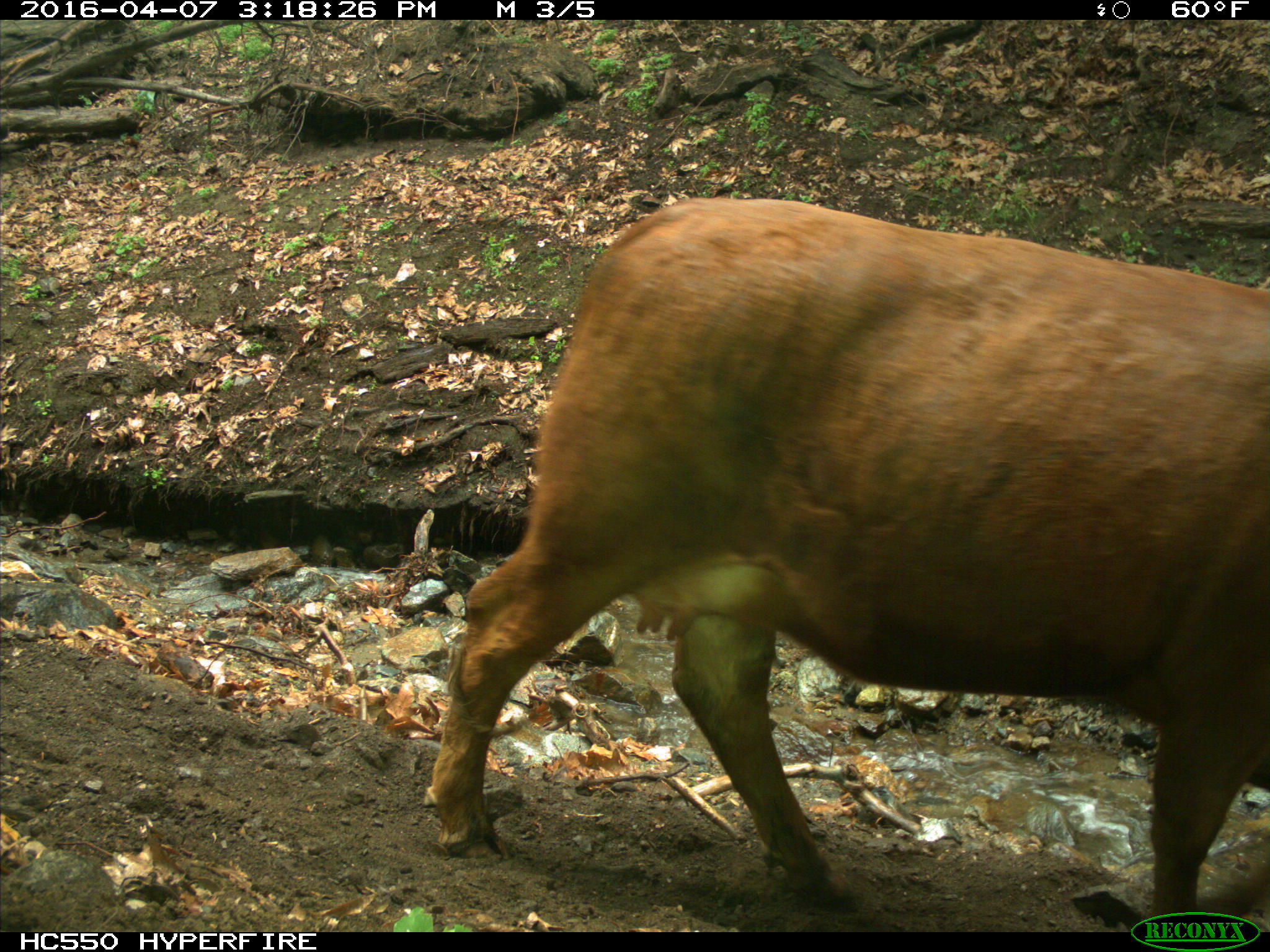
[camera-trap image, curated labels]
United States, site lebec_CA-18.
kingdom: Animalia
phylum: Chordata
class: Mammalia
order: Artiodactyla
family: Bovidae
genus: Bos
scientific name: Bos taurus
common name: domestic cow